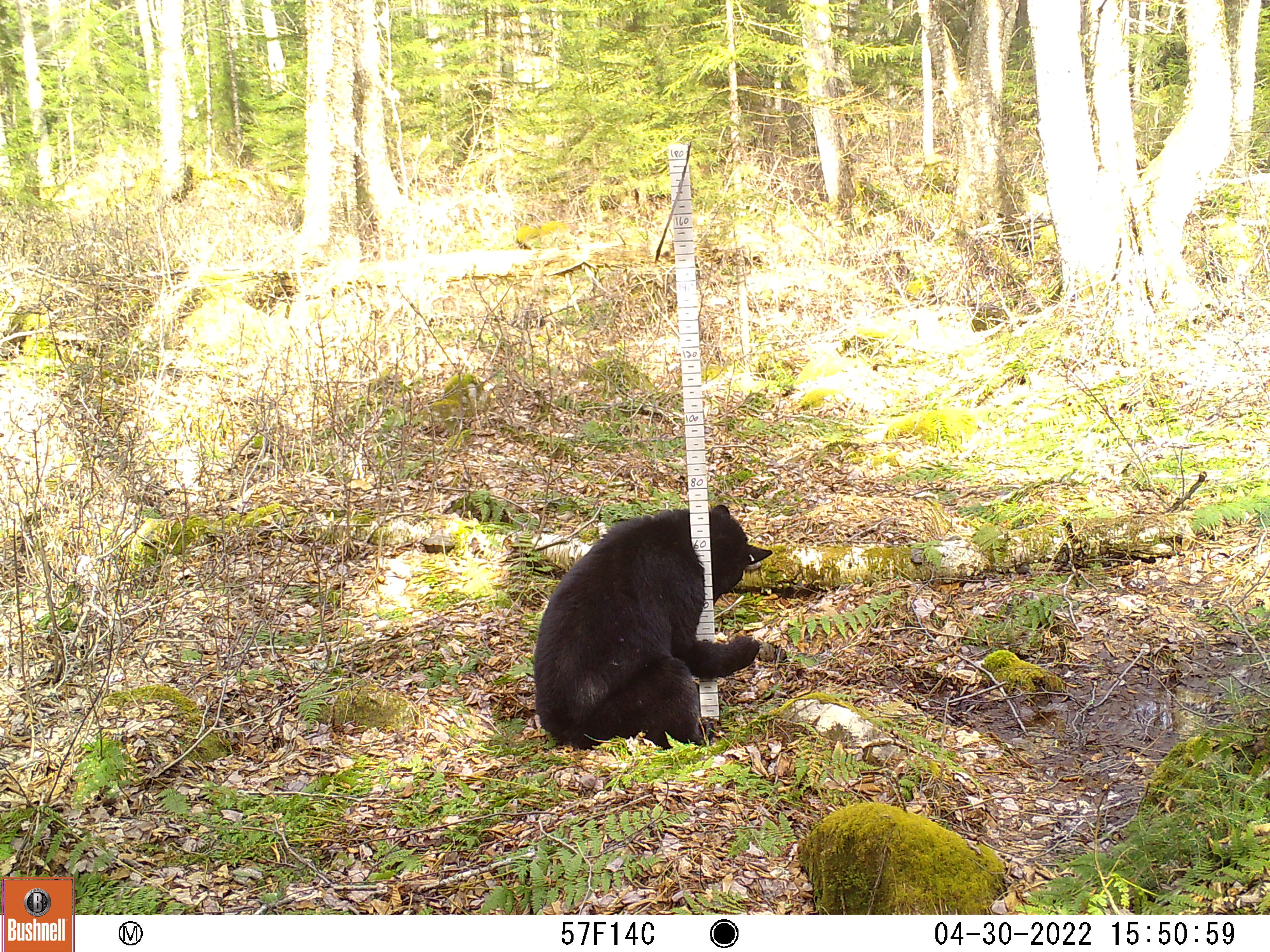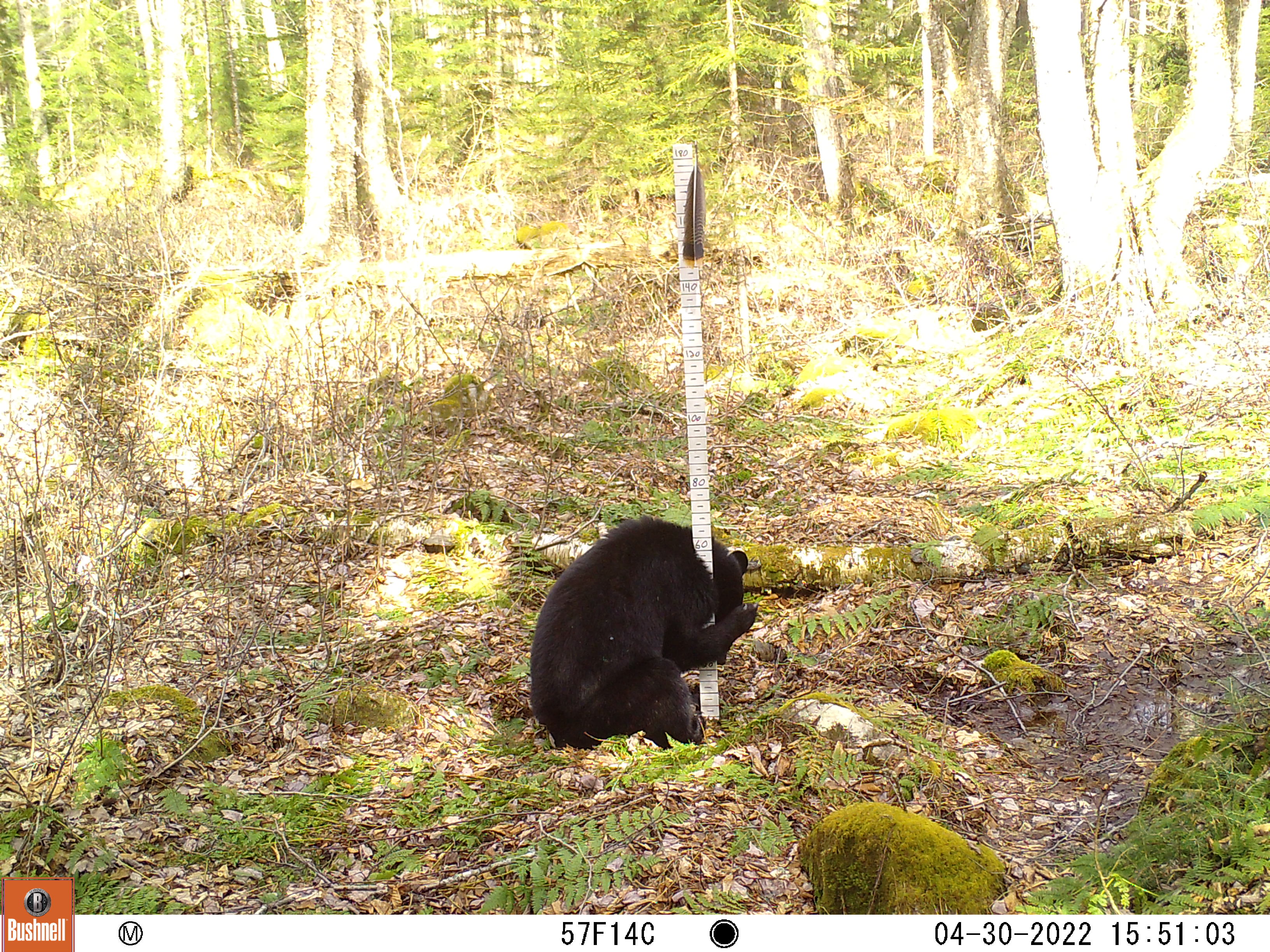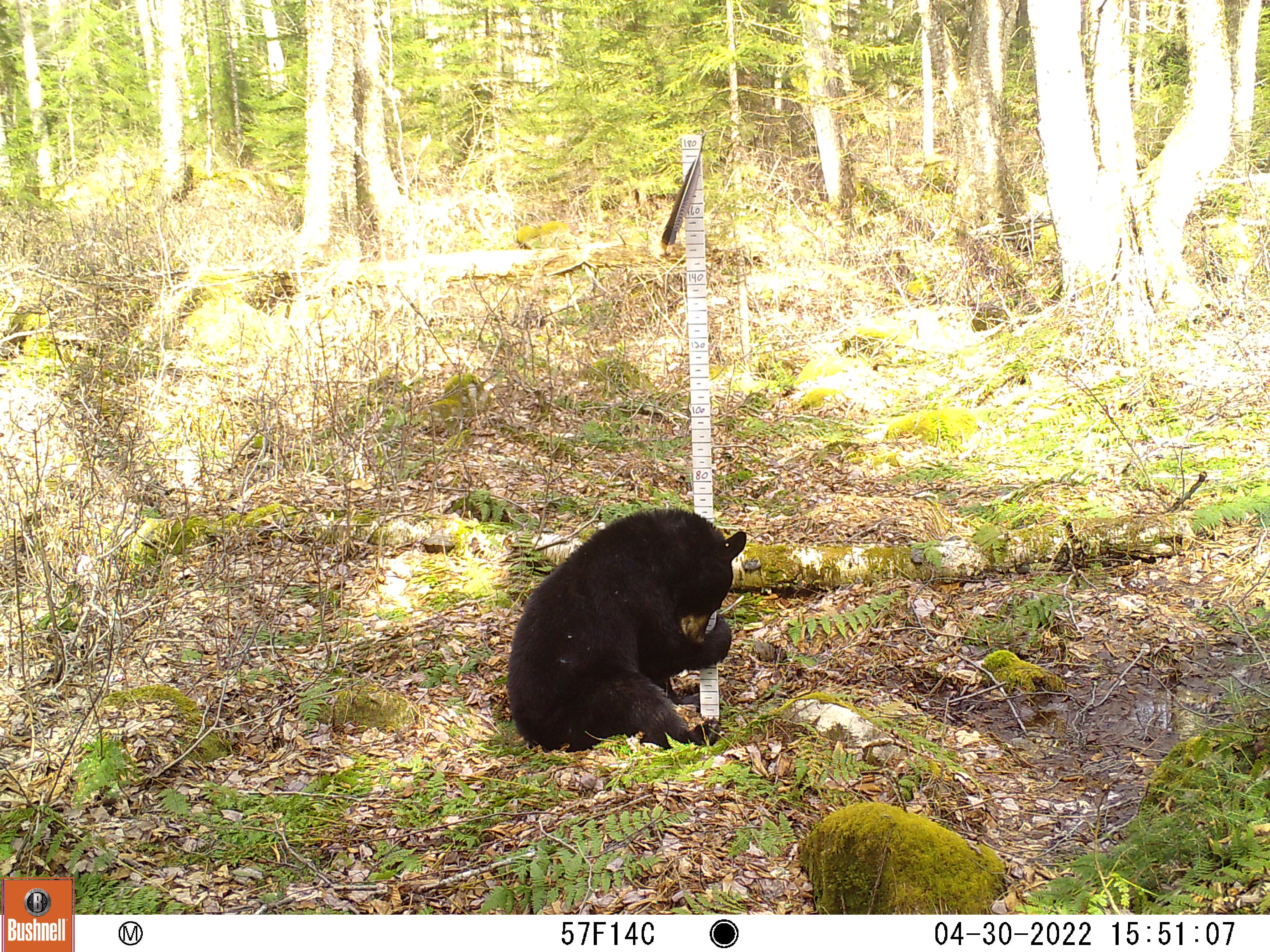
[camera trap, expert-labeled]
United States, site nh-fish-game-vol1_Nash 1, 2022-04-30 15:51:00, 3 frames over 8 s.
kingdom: Animalia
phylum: Chordata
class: Mammalia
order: Carnivora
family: Ursidae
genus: Ursus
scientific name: Ursus americanus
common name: black bear